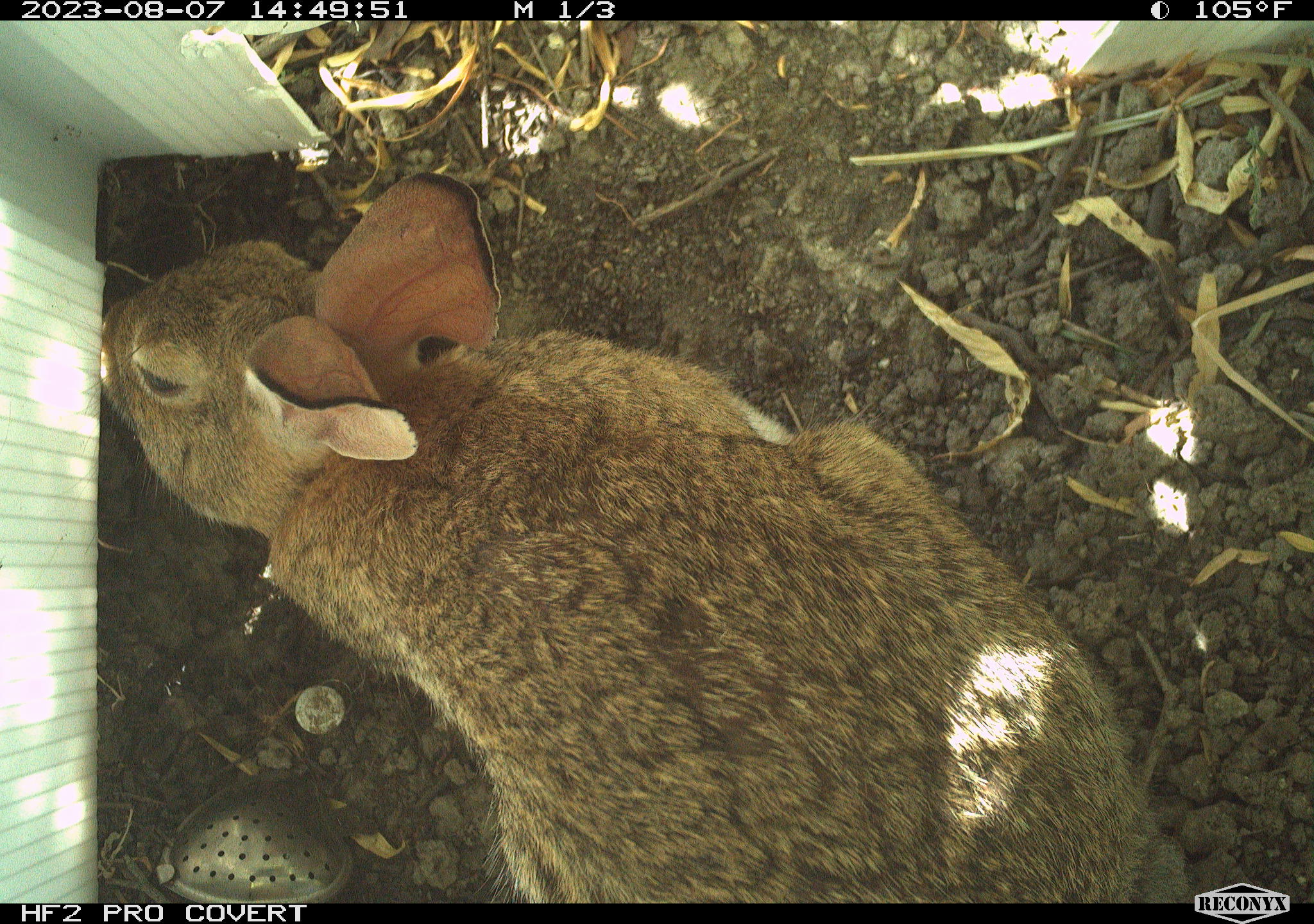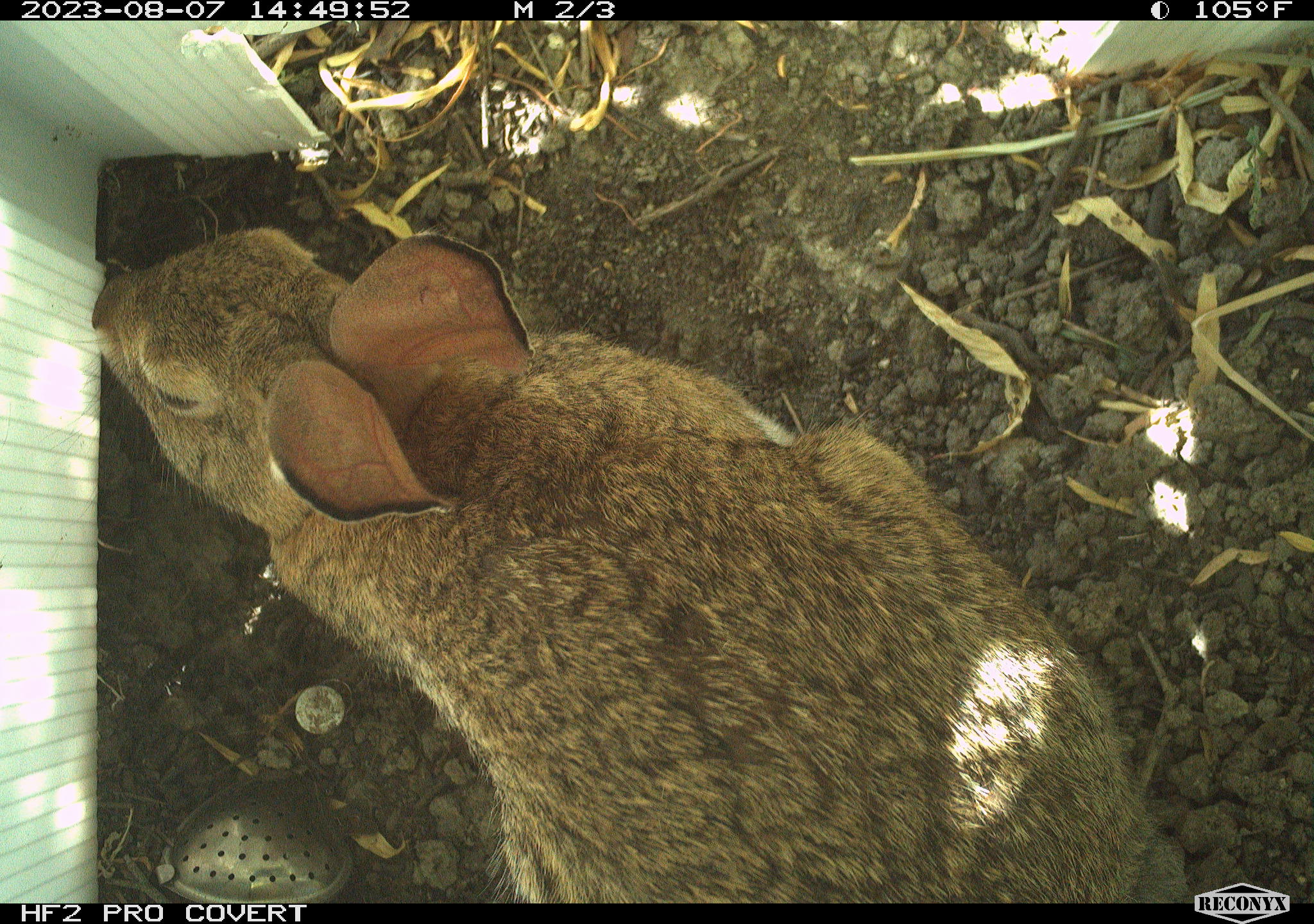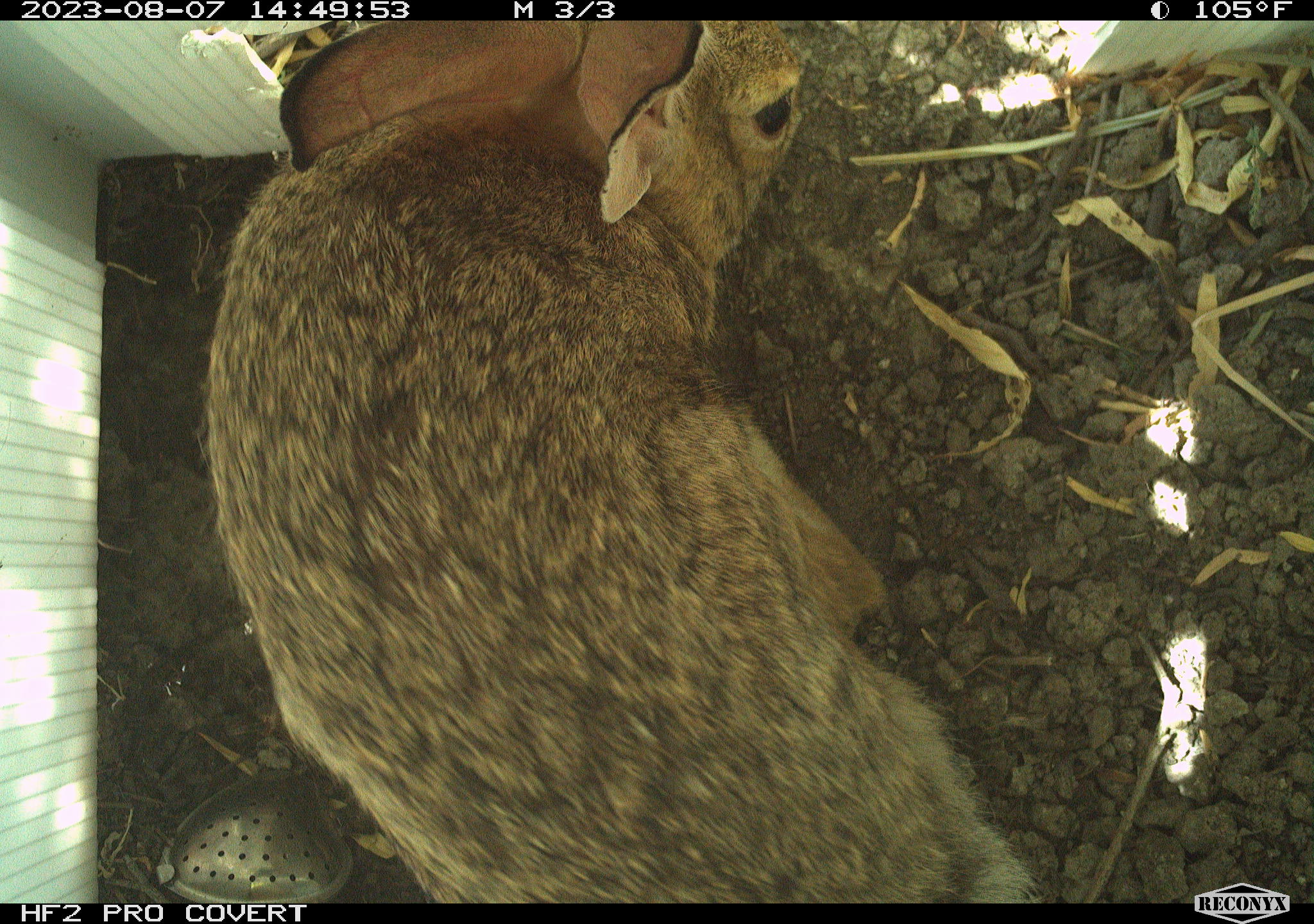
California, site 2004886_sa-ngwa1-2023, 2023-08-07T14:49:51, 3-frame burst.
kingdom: Animalia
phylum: Chordata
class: Mammalia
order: Lagomorpha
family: Leporidae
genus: Sylvilagus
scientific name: Sylvilagus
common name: cottontail rabbits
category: sylvilagus species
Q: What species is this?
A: Sylvilagus species (cottontail rabbits) (Sylvilagus).